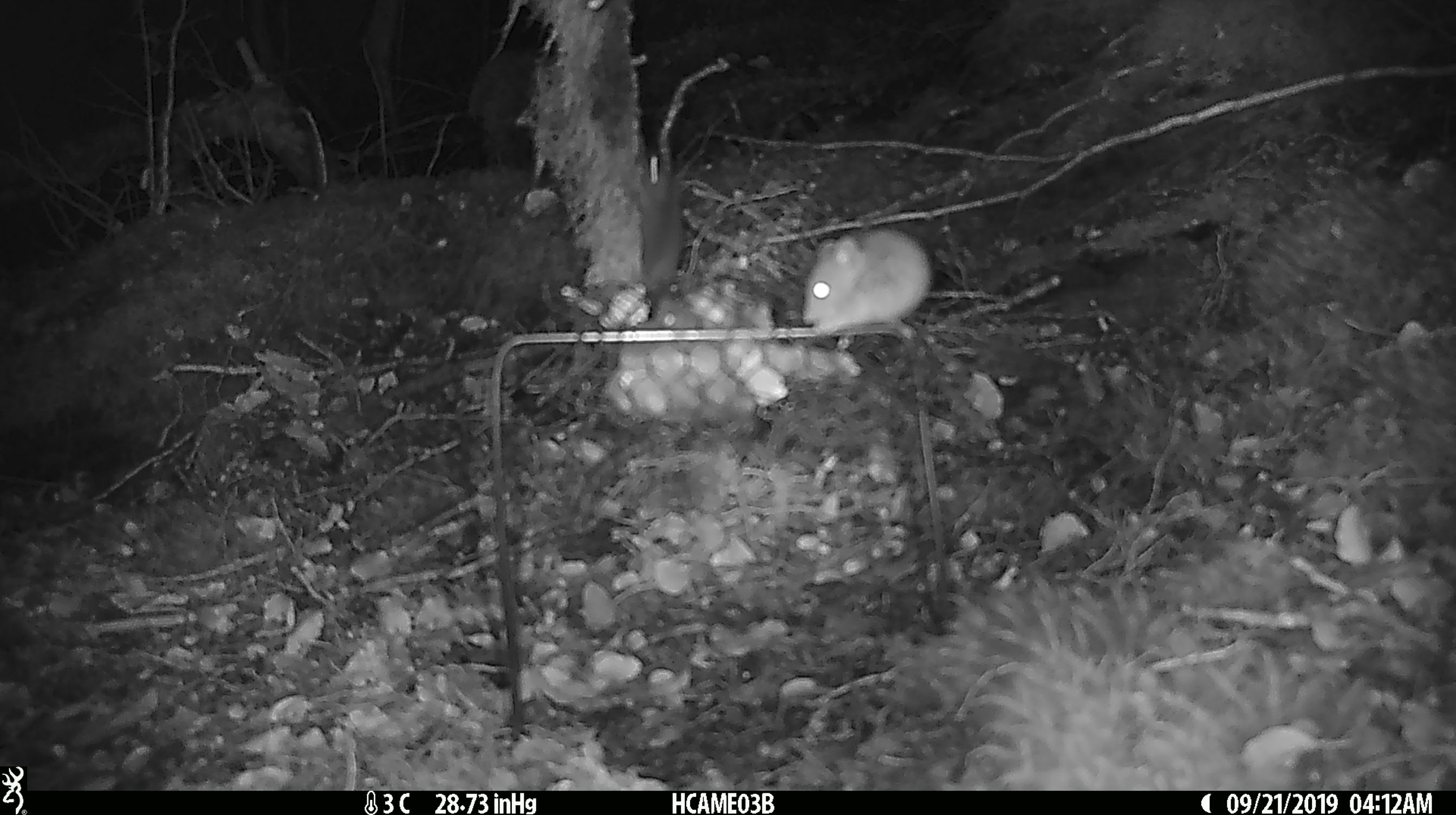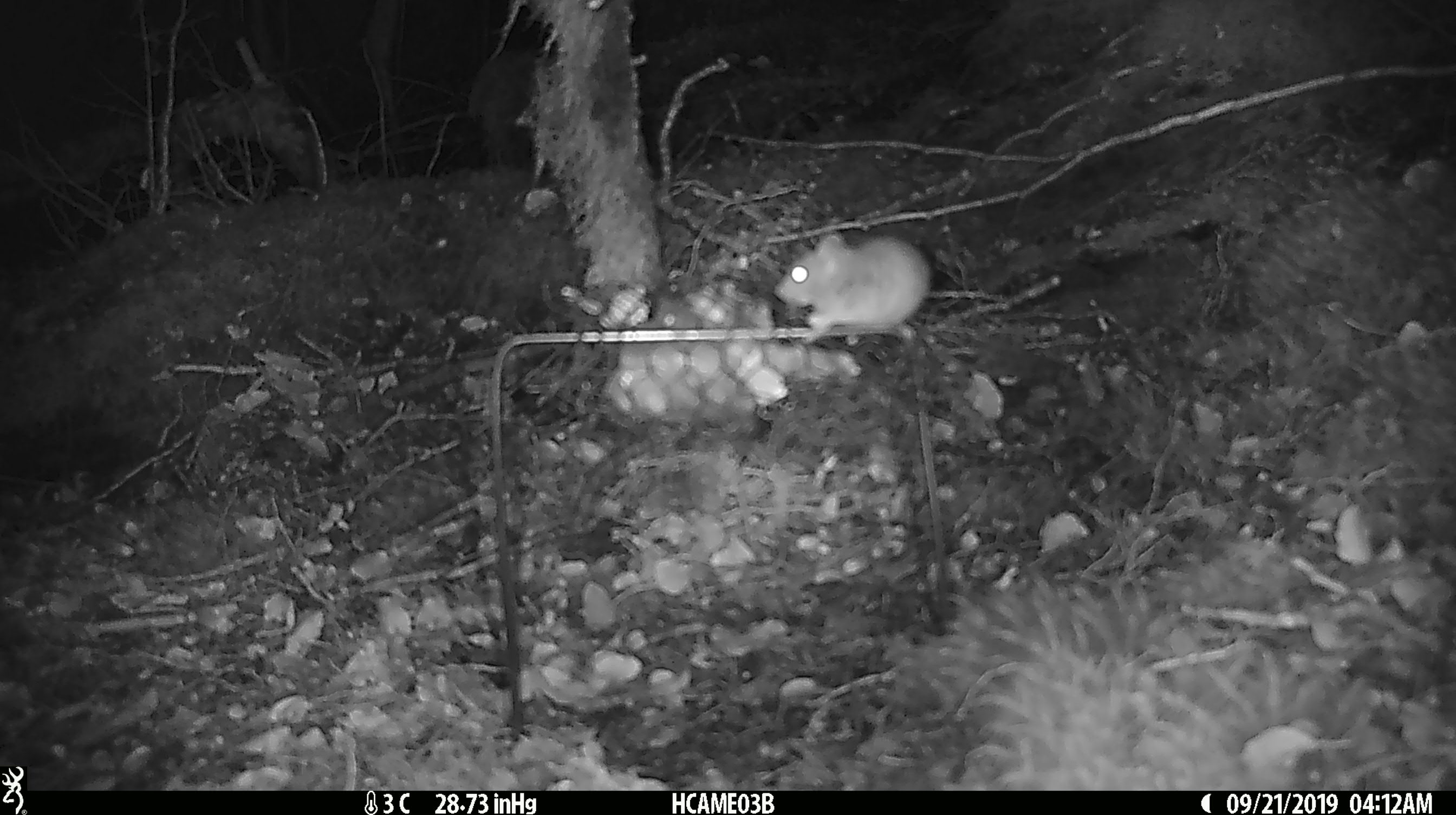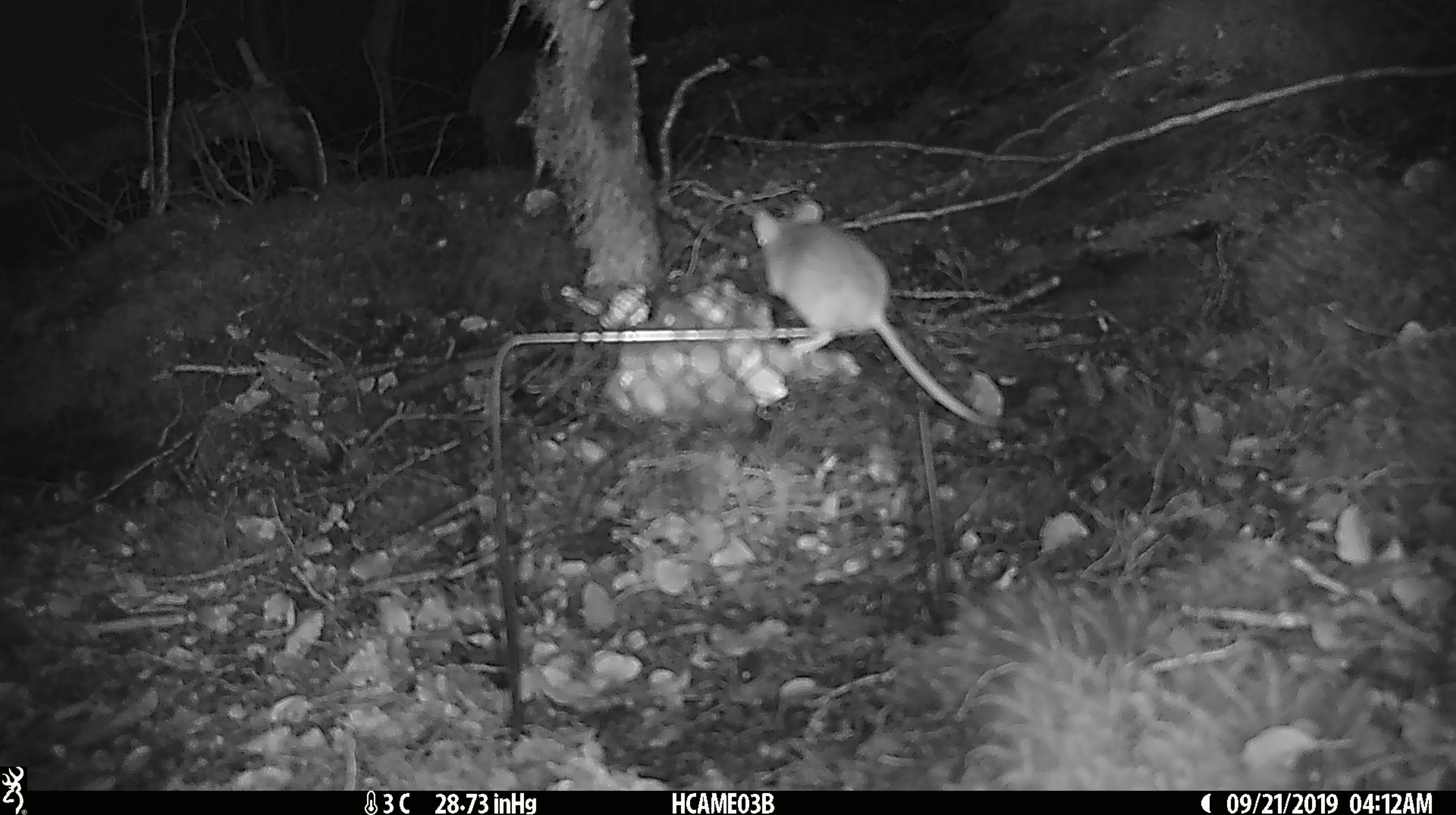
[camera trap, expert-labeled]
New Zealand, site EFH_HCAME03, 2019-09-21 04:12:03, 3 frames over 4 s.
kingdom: Animalia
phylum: Chordata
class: Mammalia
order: Rodentia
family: Muridae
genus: Mus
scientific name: Mus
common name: mouse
Mouse (Mus).